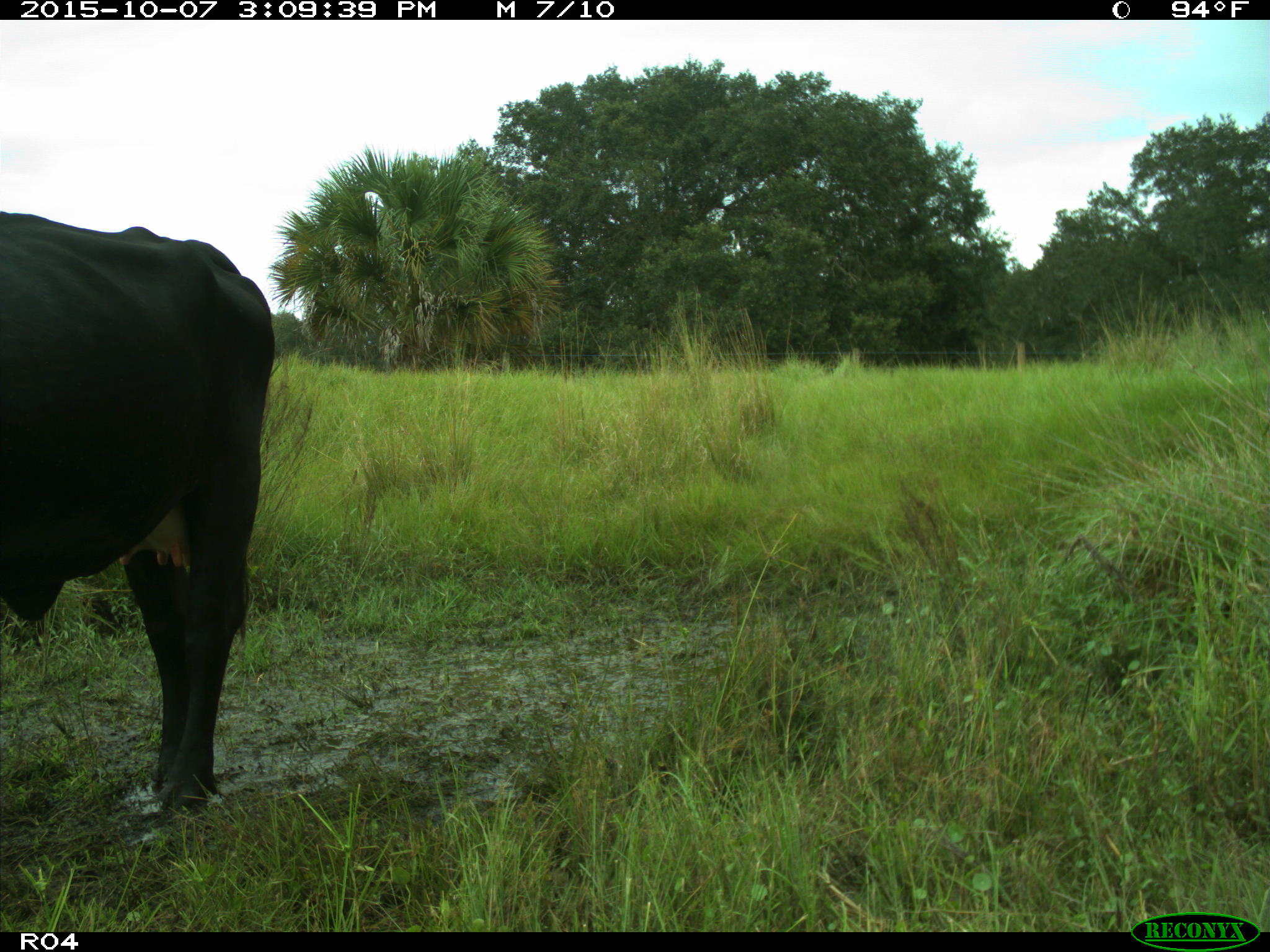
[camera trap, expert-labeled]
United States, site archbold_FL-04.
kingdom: Animalia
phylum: Chordata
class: Mammalia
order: Artiodactyla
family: Bovidae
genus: Bos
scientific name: Bos taurus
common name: domestic cow